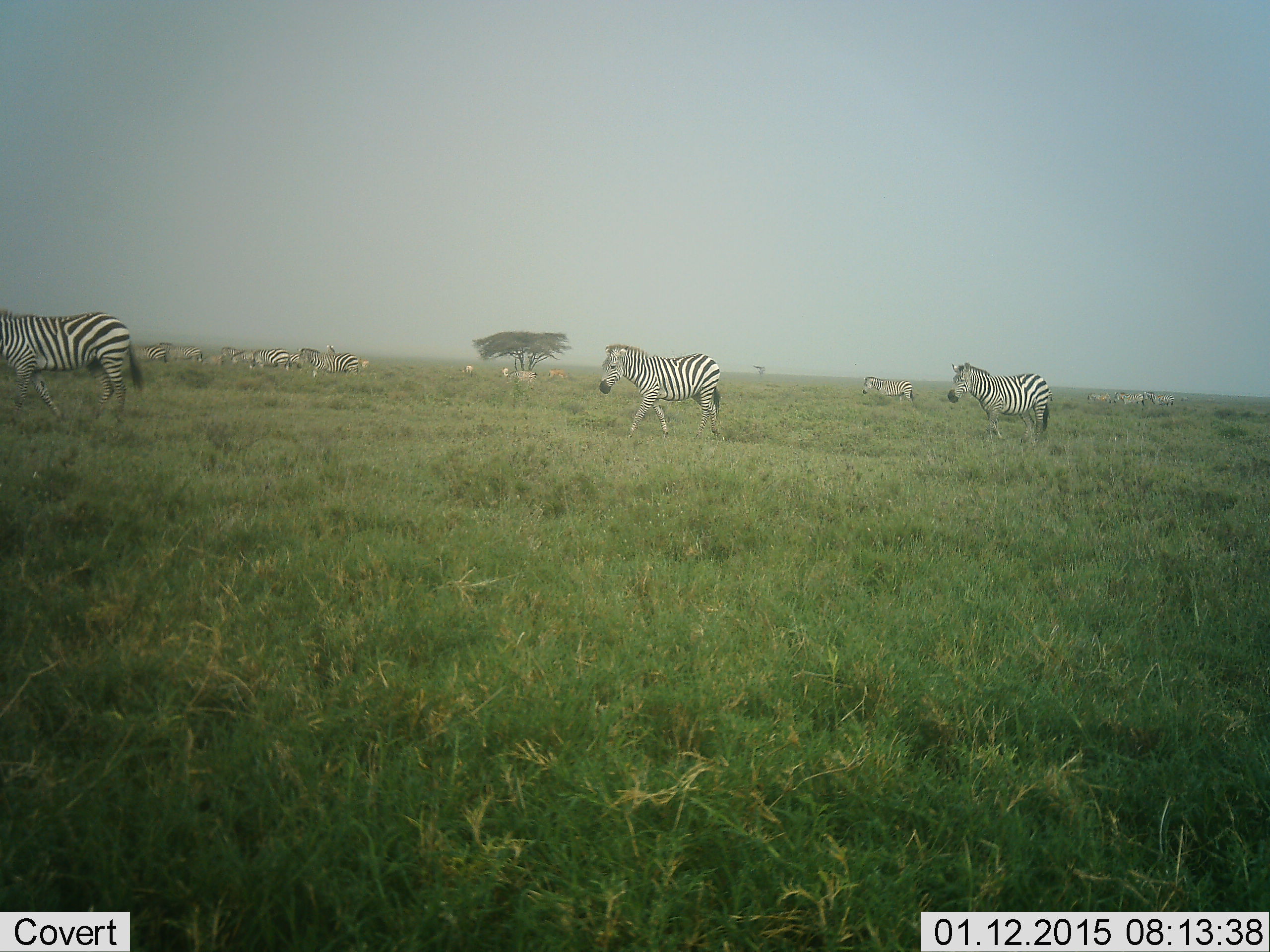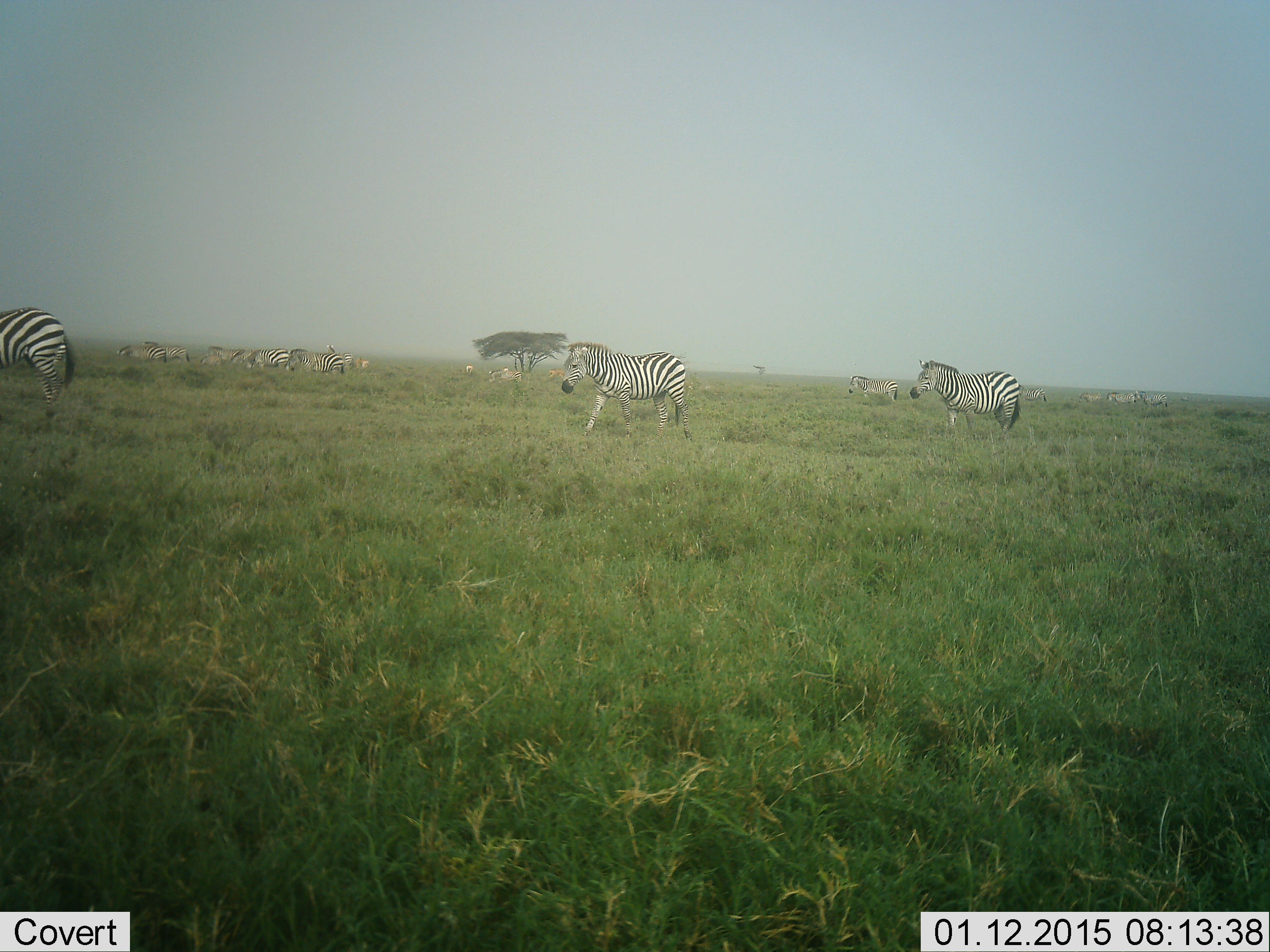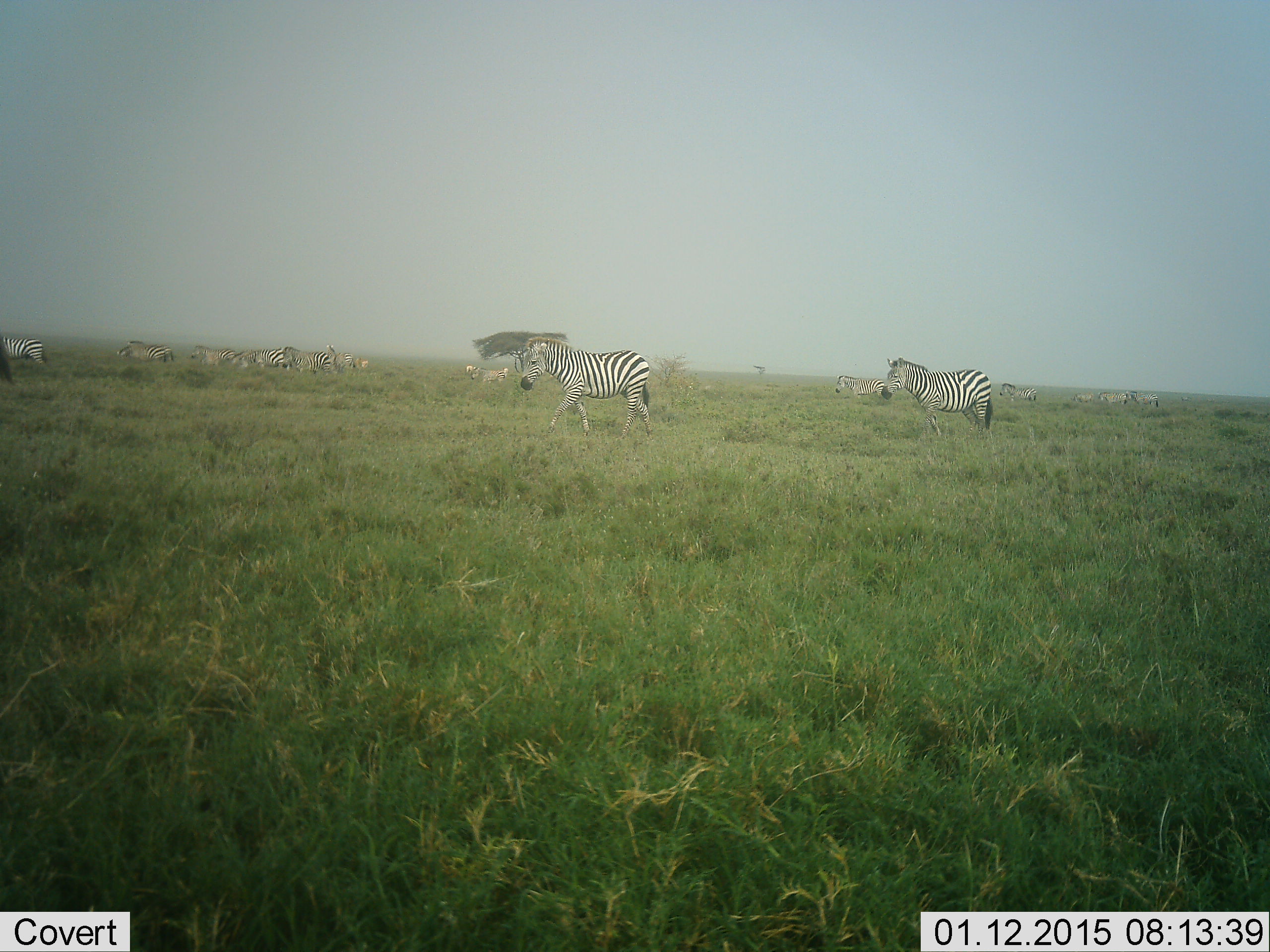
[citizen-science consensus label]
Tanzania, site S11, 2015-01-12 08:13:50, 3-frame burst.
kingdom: Animalia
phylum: Chordata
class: Mammalia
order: Perissodactyla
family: Equidae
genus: Equus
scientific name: Equus quagga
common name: plains zebra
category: zebra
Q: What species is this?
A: Zebra (plains zebra) (Equus quagga).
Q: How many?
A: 11-50.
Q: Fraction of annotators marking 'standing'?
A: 0%.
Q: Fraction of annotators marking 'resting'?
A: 0%.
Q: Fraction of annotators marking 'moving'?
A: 100%.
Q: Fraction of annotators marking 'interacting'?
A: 0%.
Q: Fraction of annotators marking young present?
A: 0%.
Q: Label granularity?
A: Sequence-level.